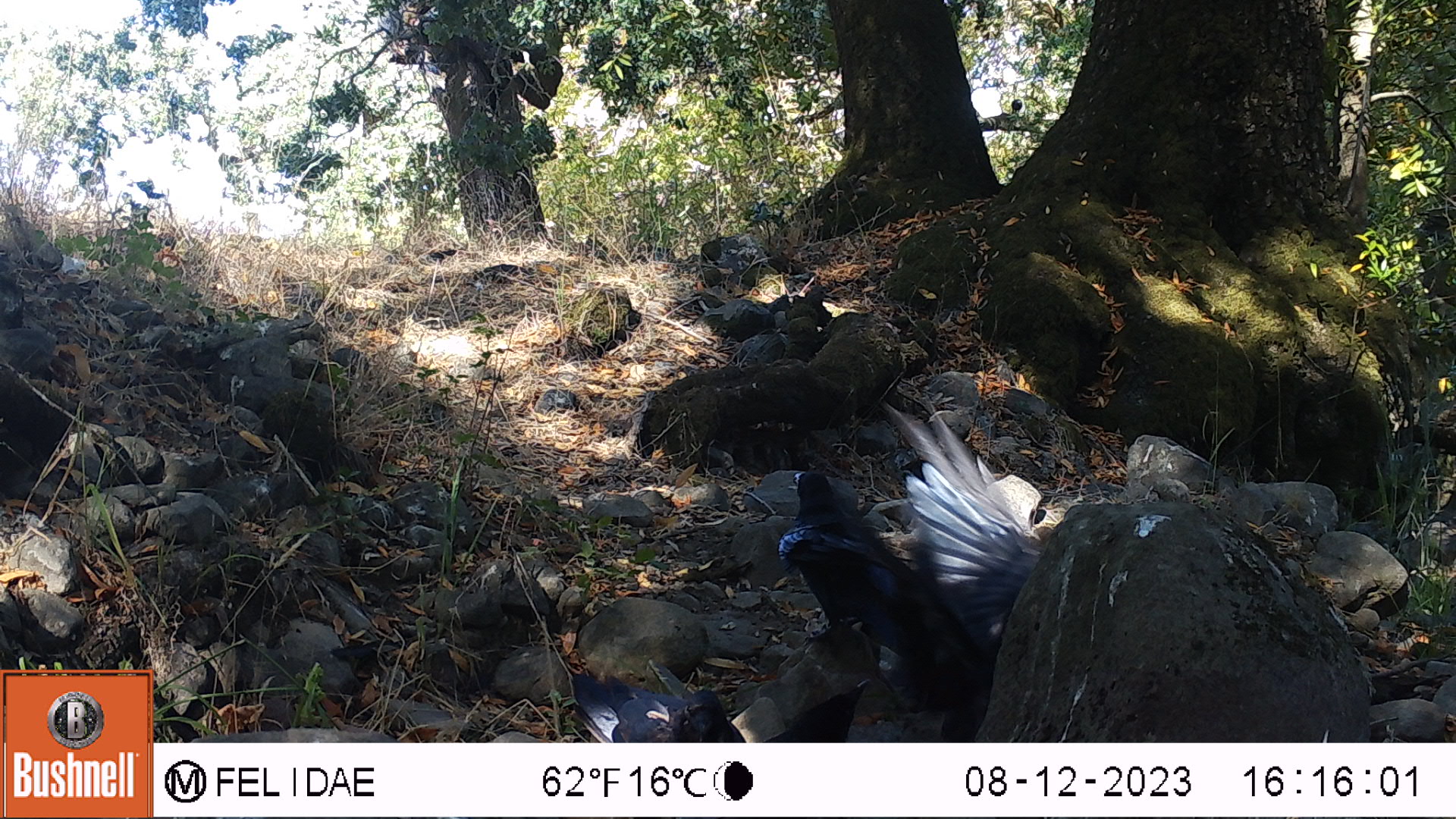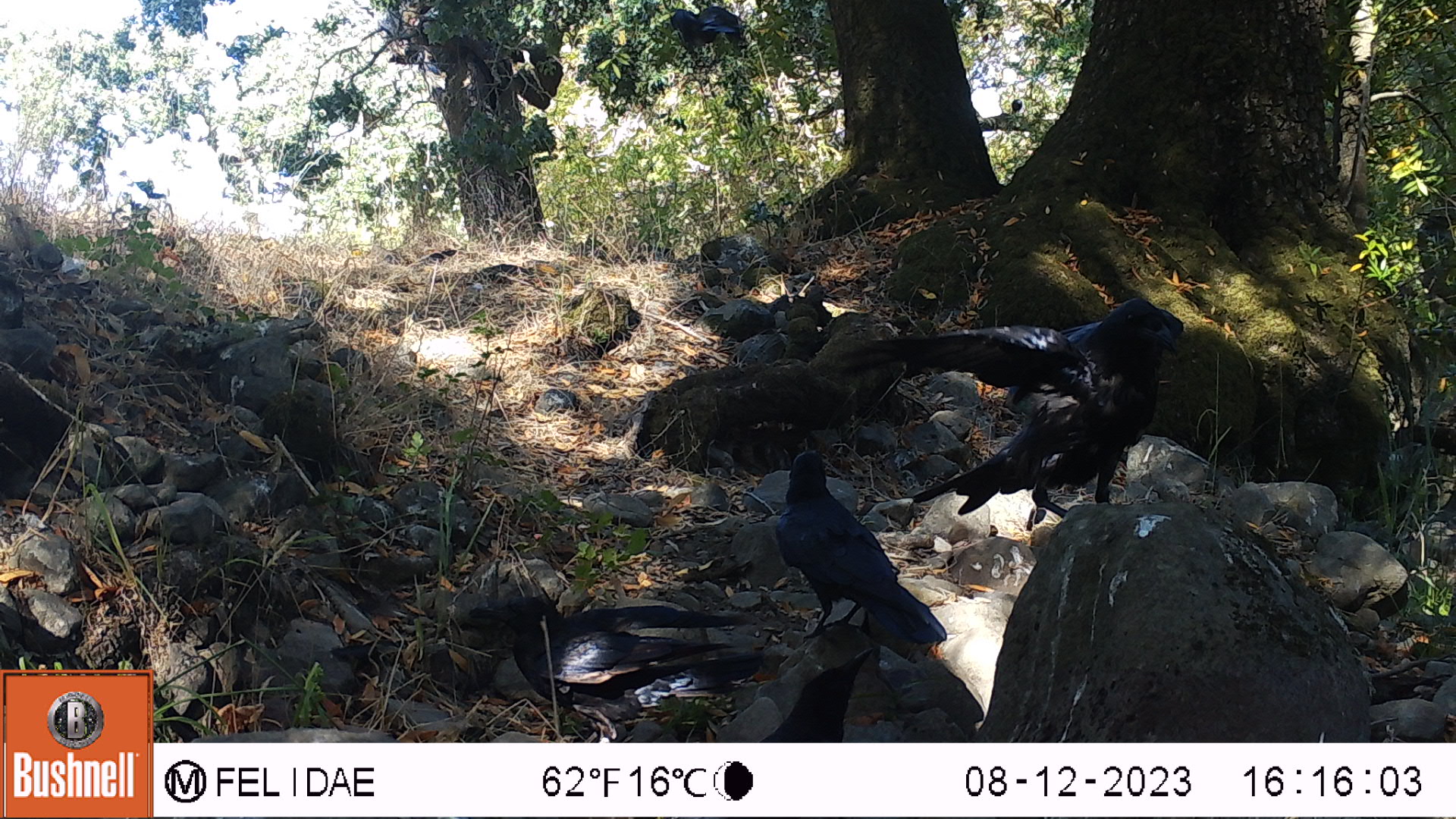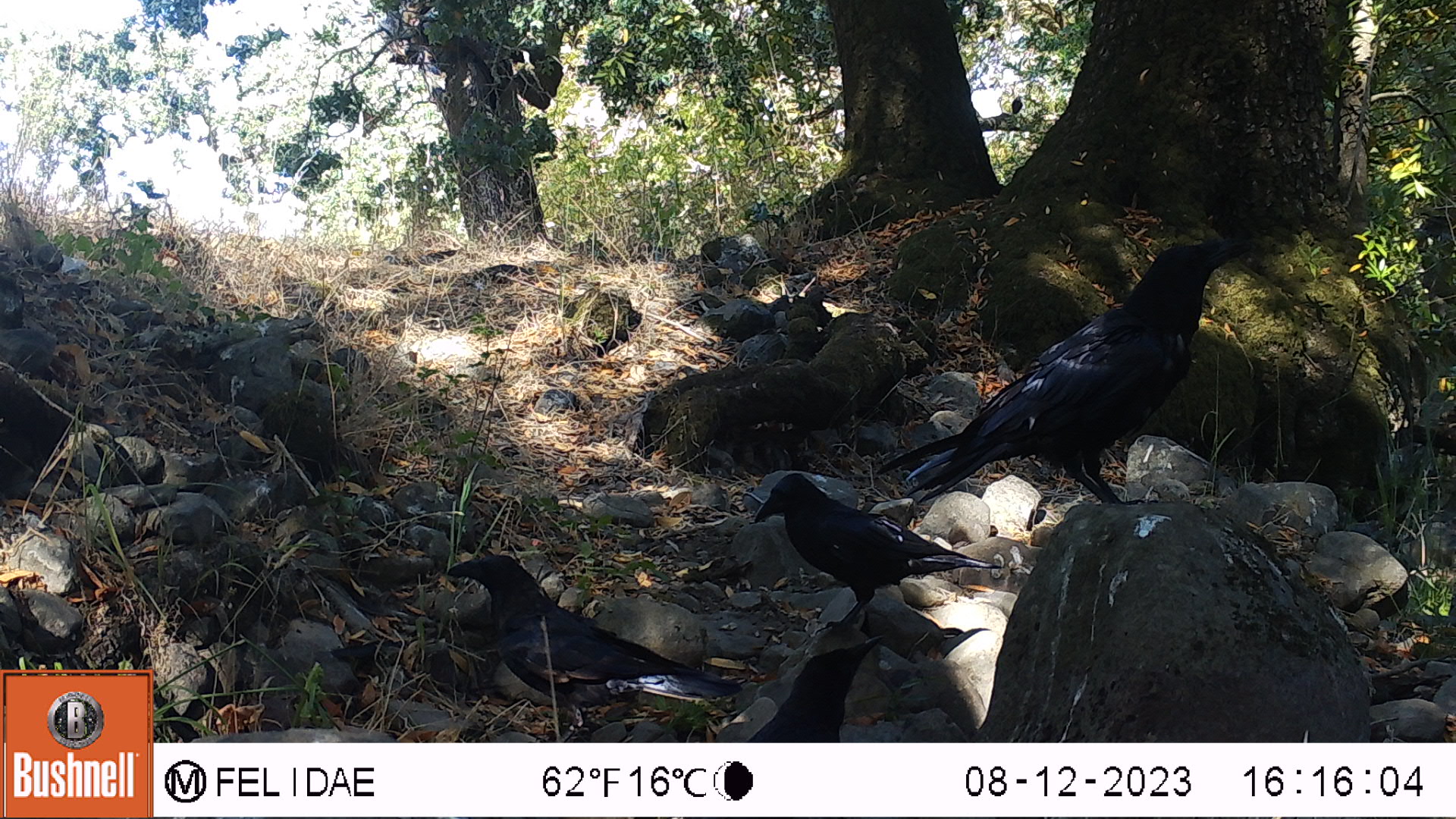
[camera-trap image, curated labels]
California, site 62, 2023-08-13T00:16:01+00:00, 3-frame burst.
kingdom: Animalia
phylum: Chordata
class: Aves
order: Passeriformes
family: Corvidae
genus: Corvus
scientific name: Corvus brachyrhynchos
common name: american crow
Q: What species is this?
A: American crow (Corvus brachyrhynchos).